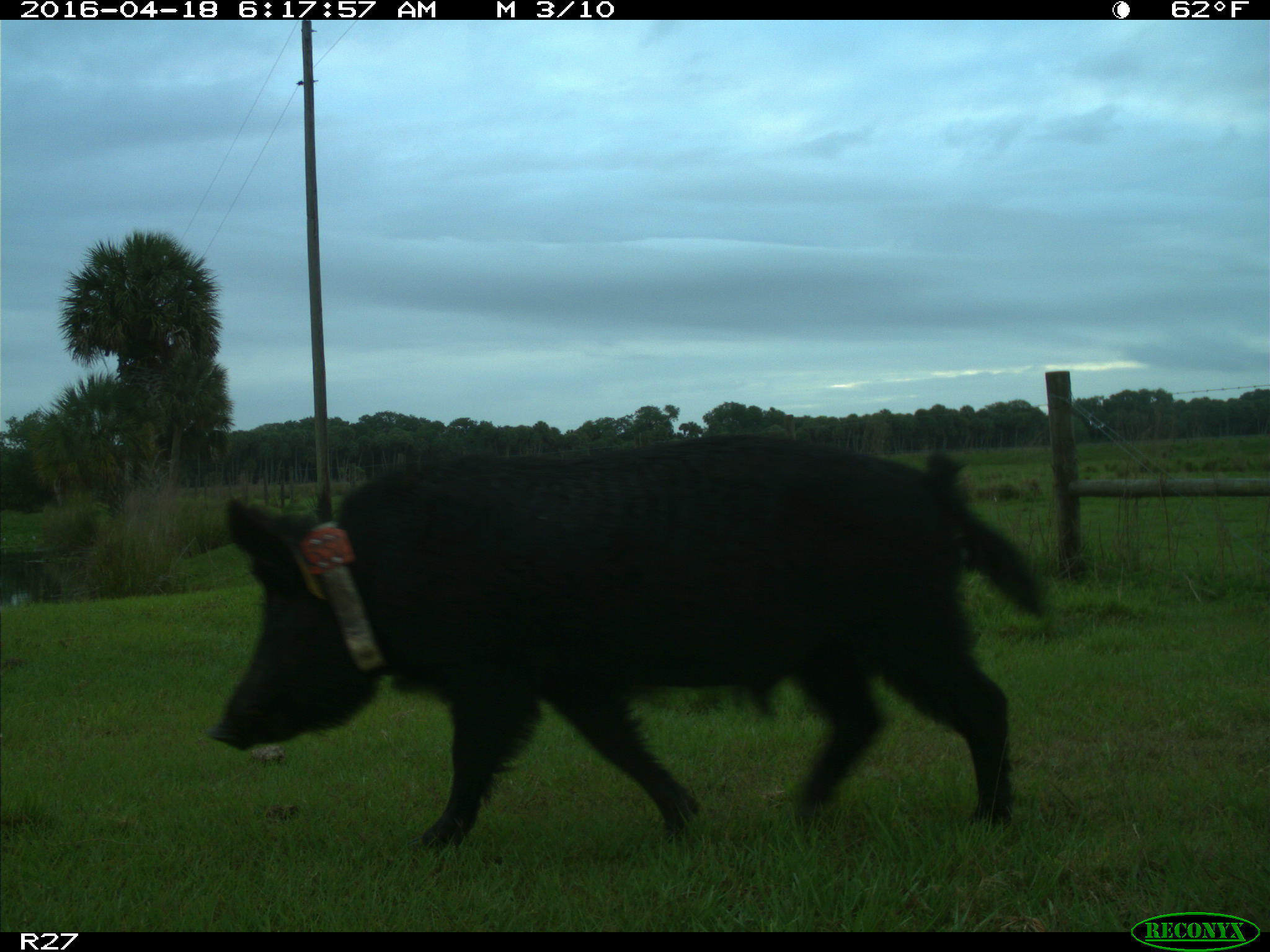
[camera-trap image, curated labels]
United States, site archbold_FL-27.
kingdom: Animalia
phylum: Chordata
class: Mammalia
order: Artiodactyla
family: Suidae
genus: Sus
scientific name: Sus scrofa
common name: wild boar